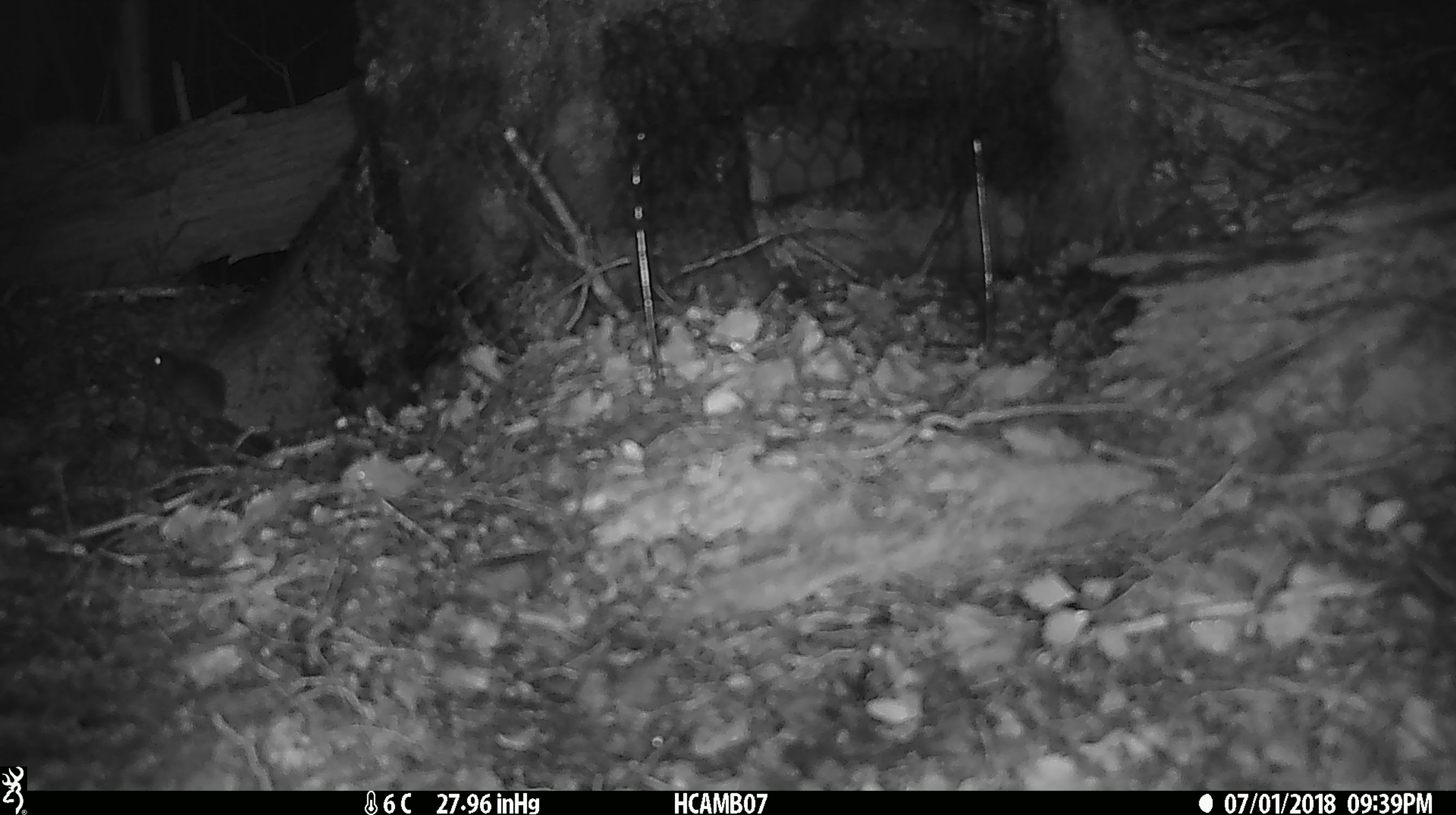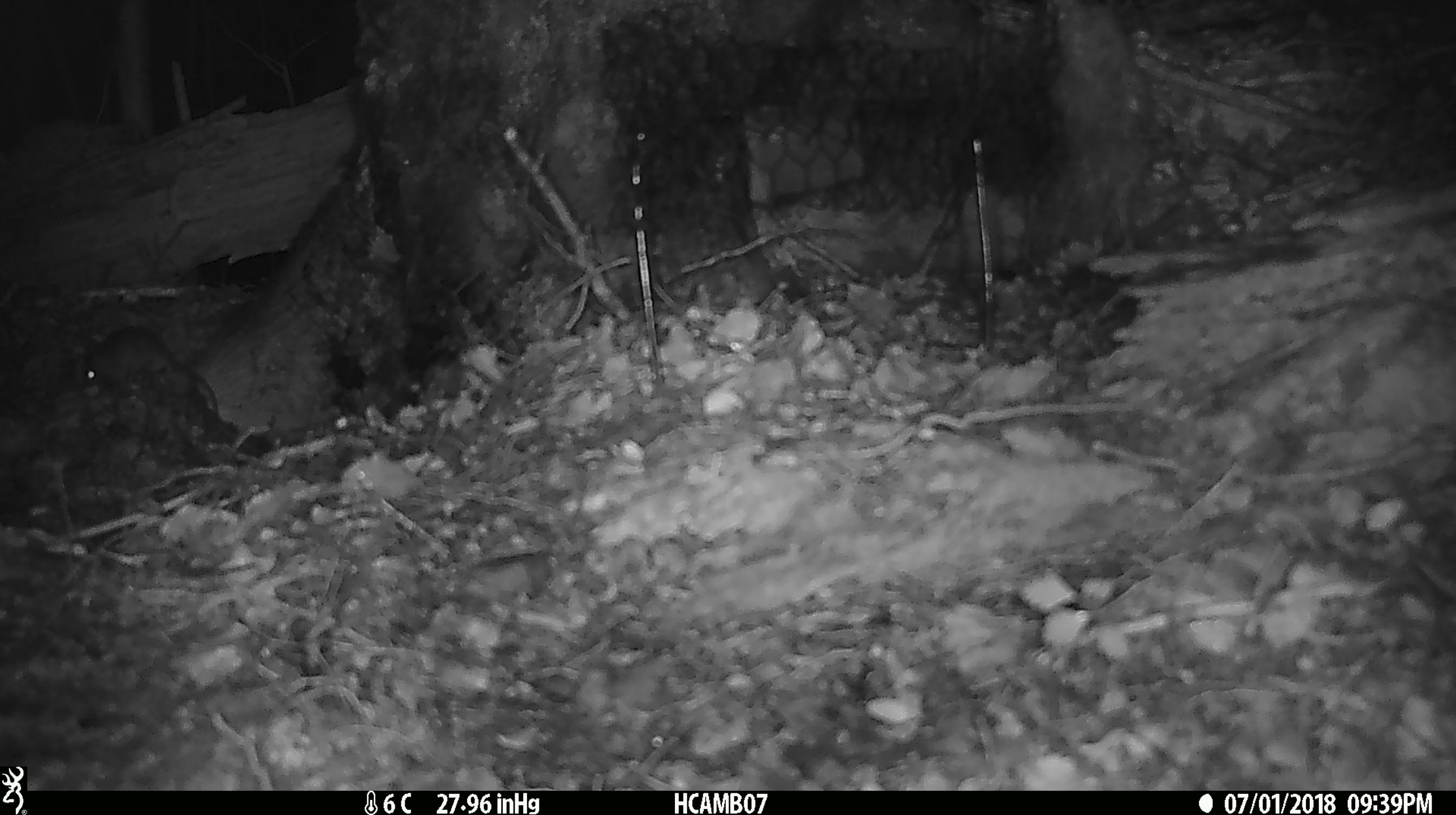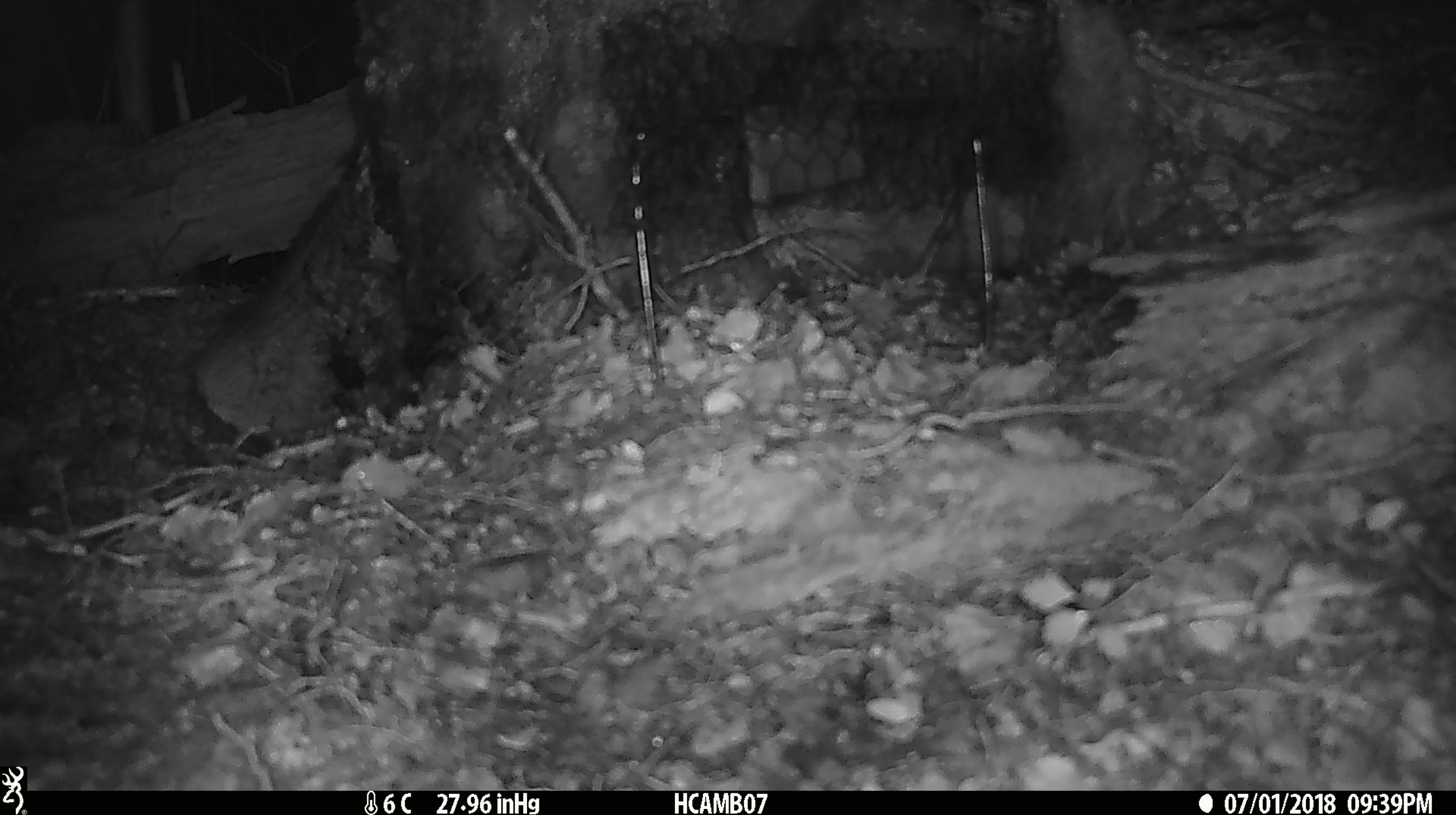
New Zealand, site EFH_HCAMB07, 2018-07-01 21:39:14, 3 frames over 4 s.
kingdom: Animalia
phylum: Chordata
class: Mammalia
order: Rodentia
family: Muridae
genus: Mus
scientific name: Mus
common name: mouse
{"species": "mouse (Mus)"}